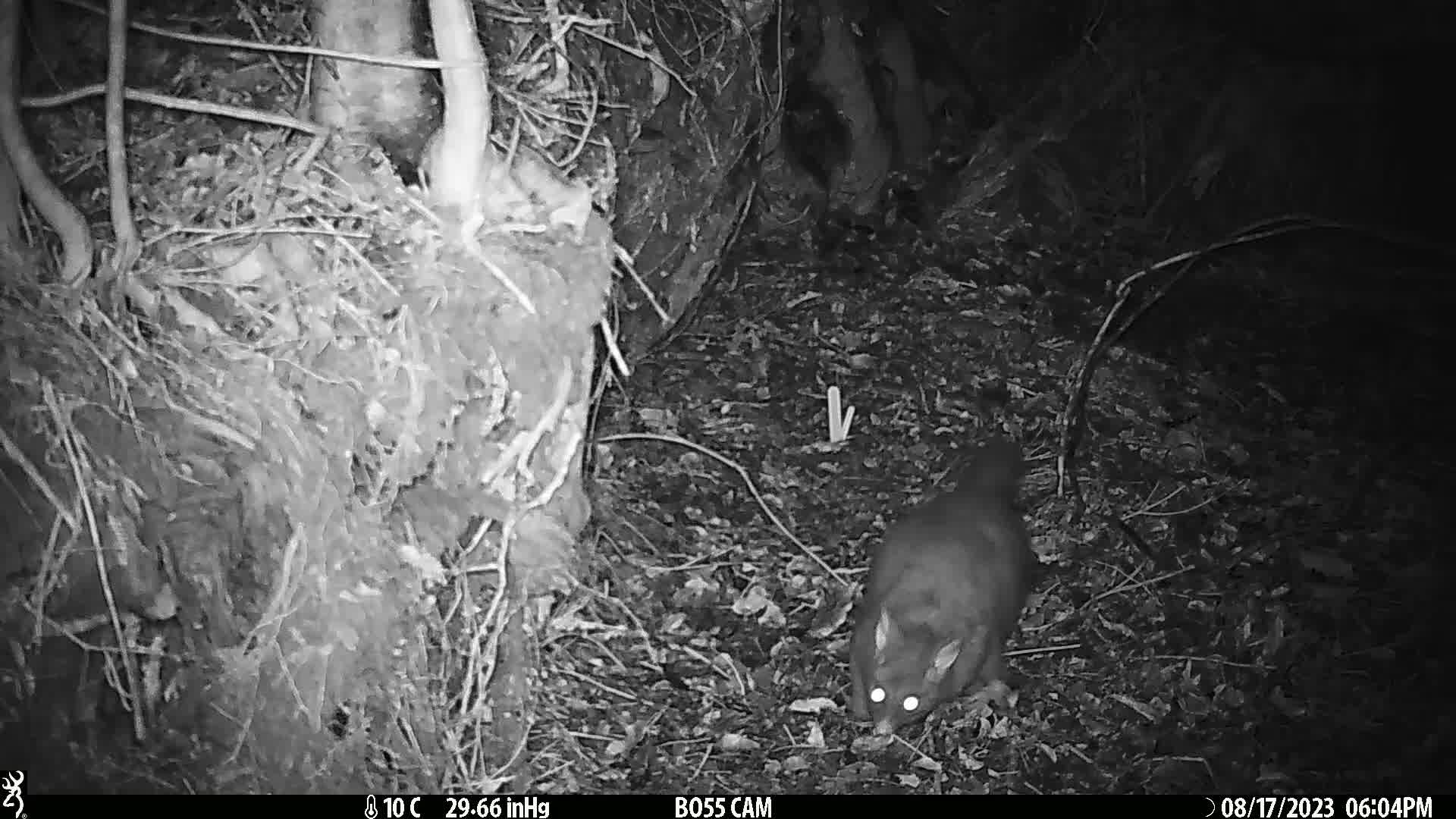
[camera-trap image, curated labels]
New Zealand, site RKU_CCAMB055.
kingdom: Animalia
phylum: Chordata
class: Mammalia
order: Diprotodontia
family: Phalangeridae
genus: Trichosurus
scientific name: Trichosurus vulpecula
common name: common brushtail possum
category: possum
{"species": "possum (common brushtail possum) (Trichosurus vulpecula)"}